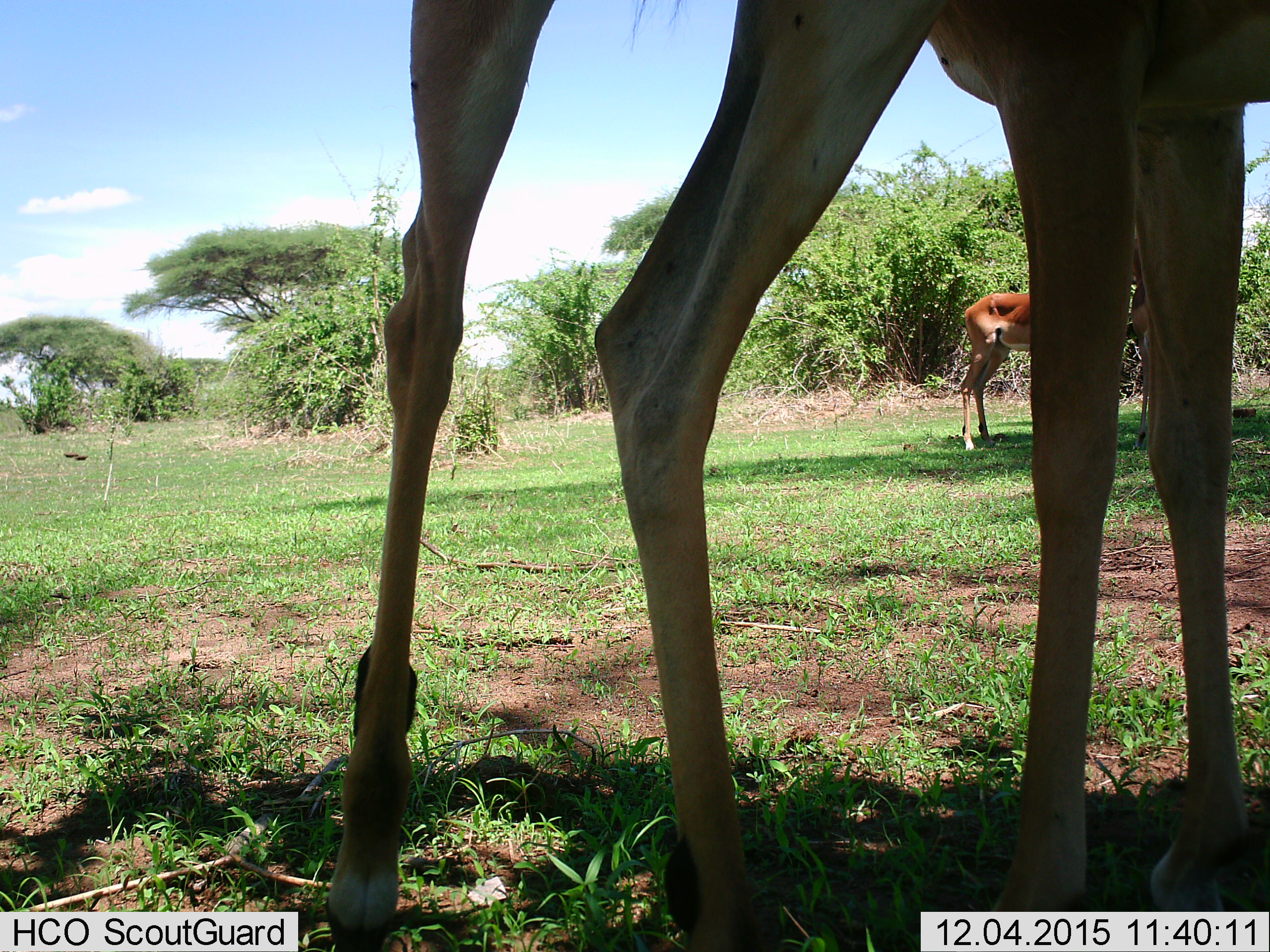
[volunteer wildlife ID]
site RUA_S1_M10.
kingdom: Animalia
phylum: Chordata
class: Mammalia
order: Artiodactyla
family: Bovidae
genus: Aepyceros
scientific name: Aepyceros melampus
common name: impala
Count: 3.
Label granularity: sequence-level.